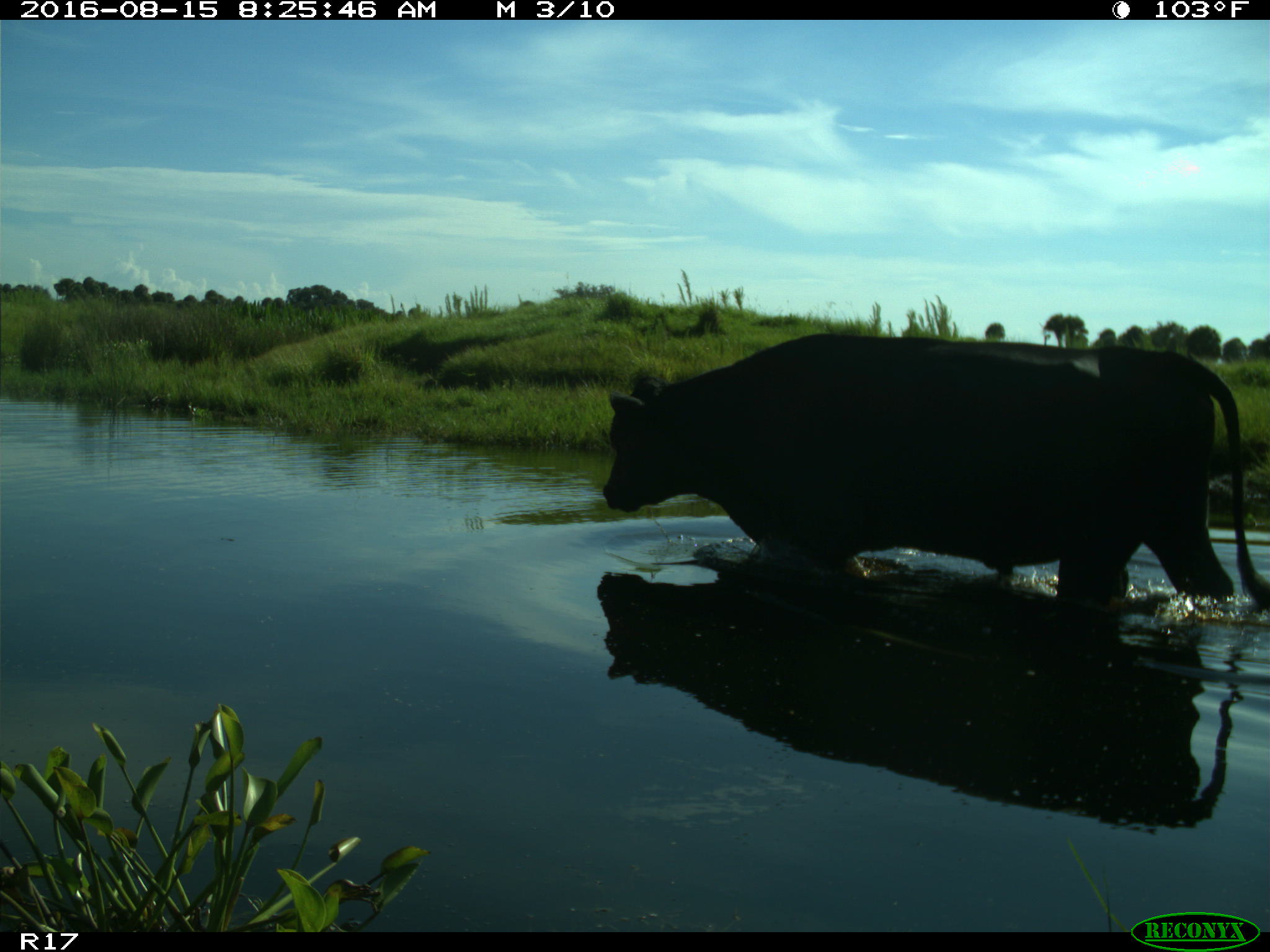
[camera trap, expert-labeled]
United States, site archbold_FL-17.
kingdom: Animalia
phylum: Chordata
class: Mammalia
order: Artiodactyla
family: Bovidae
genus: Bos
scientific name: Bos taurus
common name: domestic cow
Bos taurus (domestic cow).